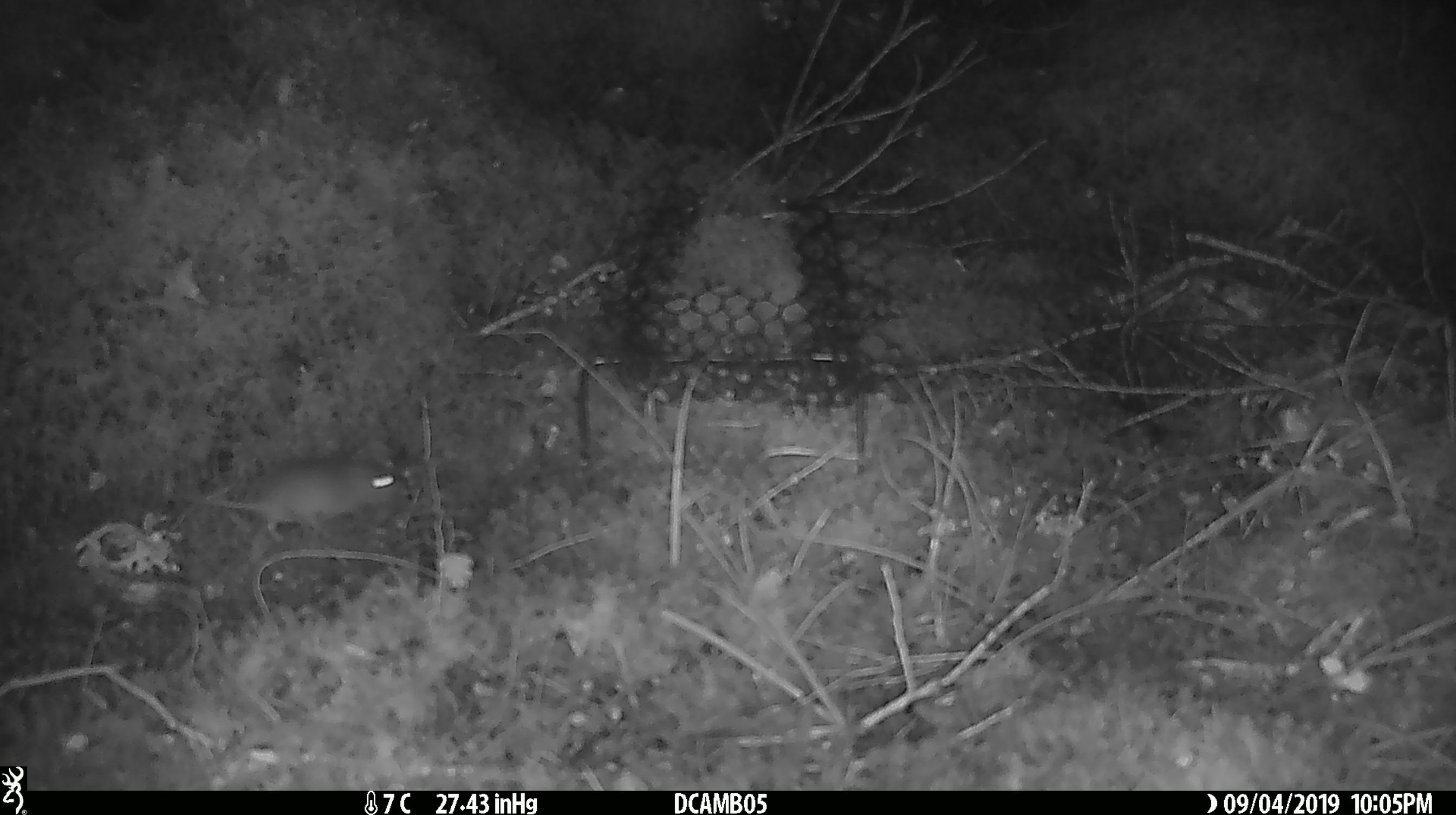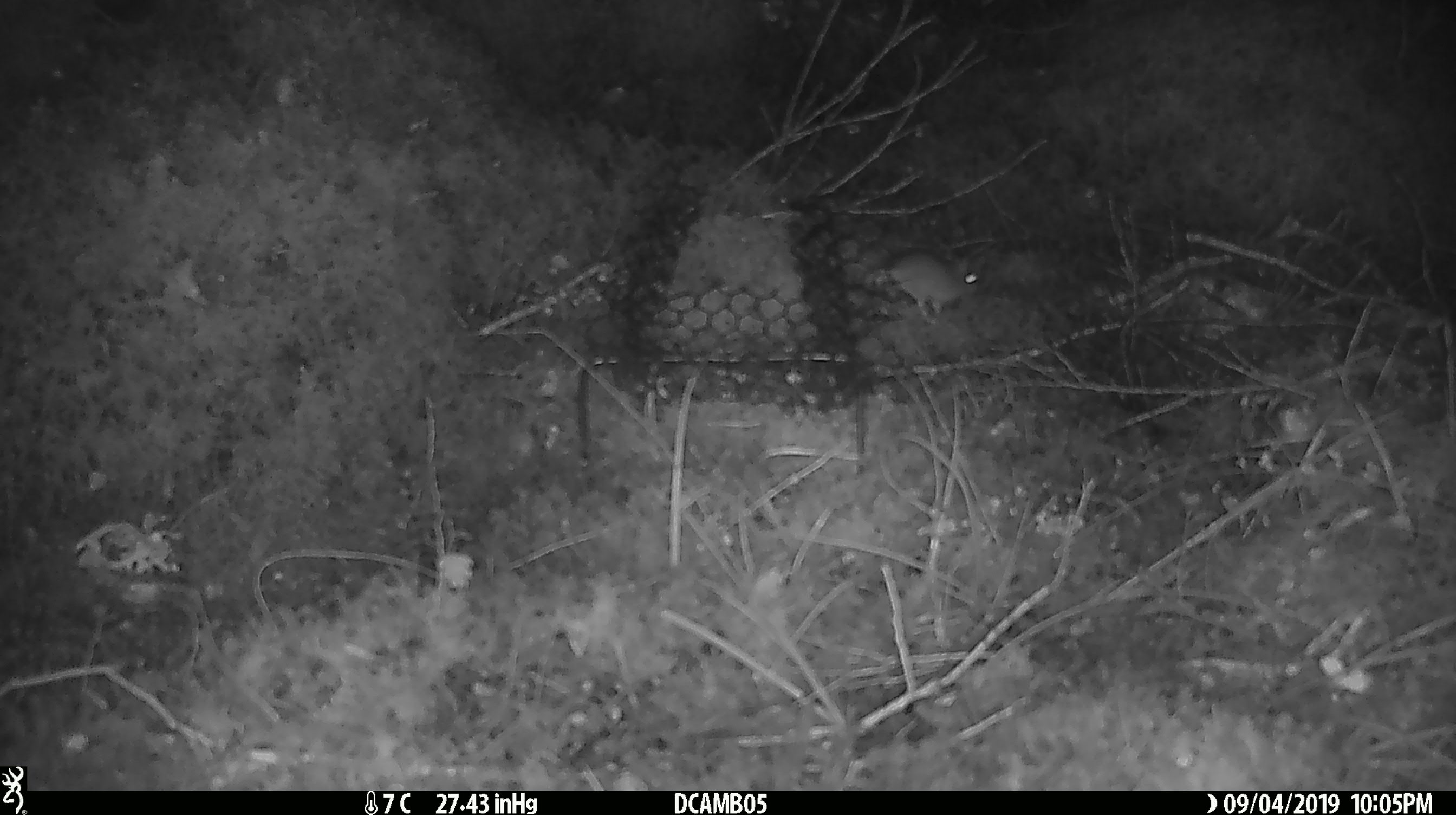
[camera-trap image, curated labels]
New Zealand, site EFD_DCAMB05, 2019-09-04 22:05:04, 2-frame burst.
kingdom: Animalia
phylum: Chordata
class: Mammalia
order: Rodentia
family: Muridae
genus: Mus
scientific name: Mus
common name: mouse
Mouse (Mus).